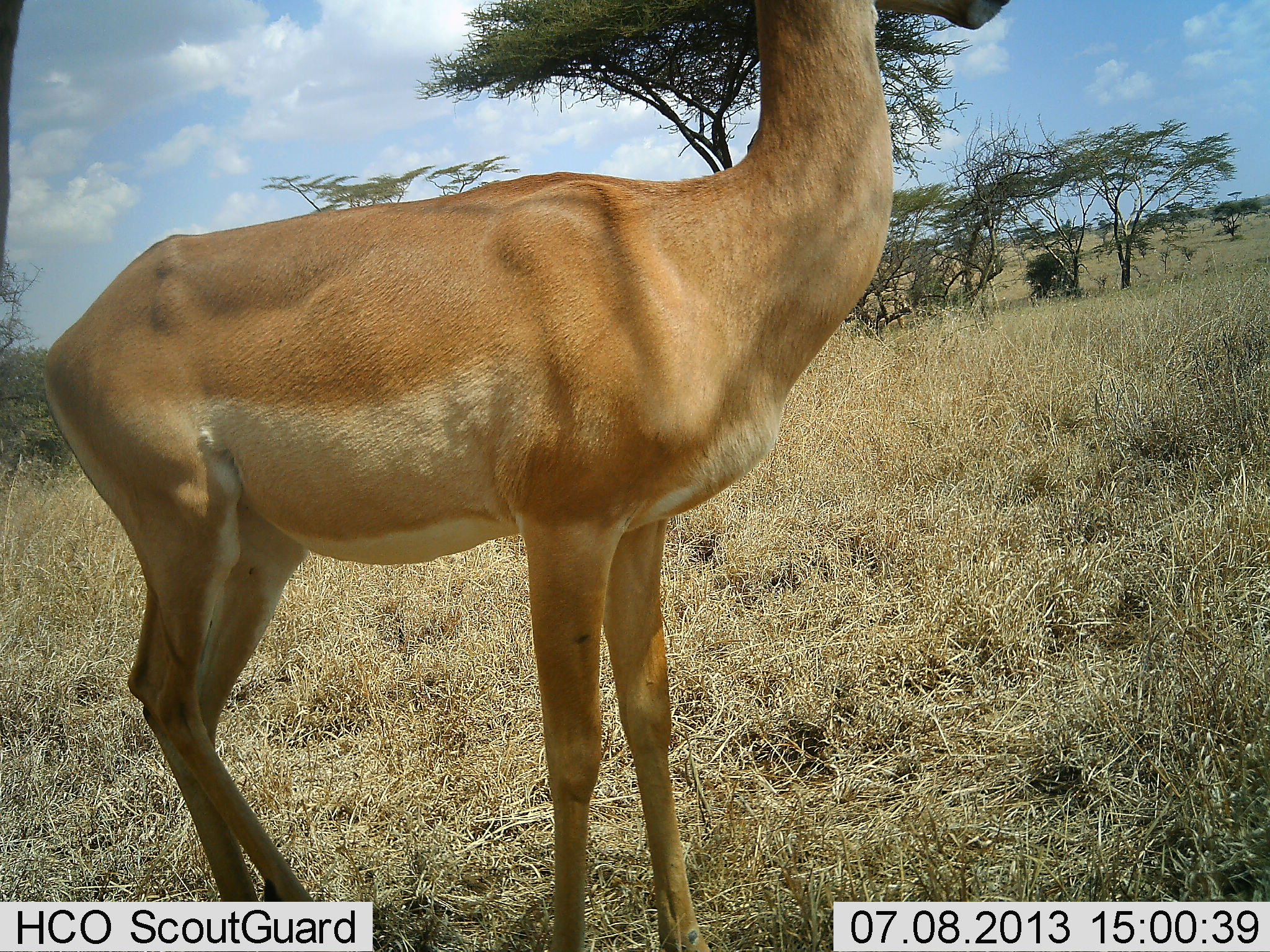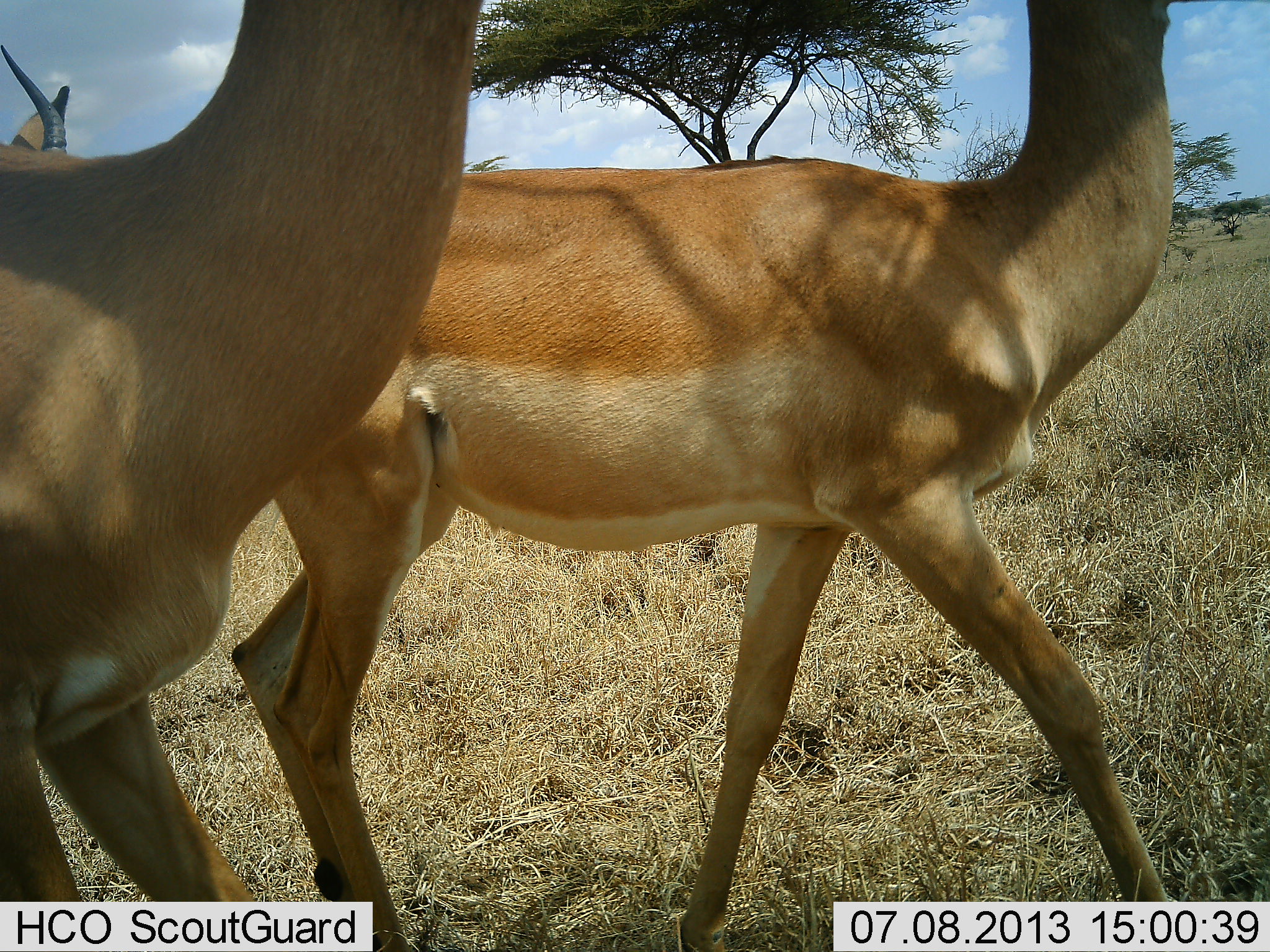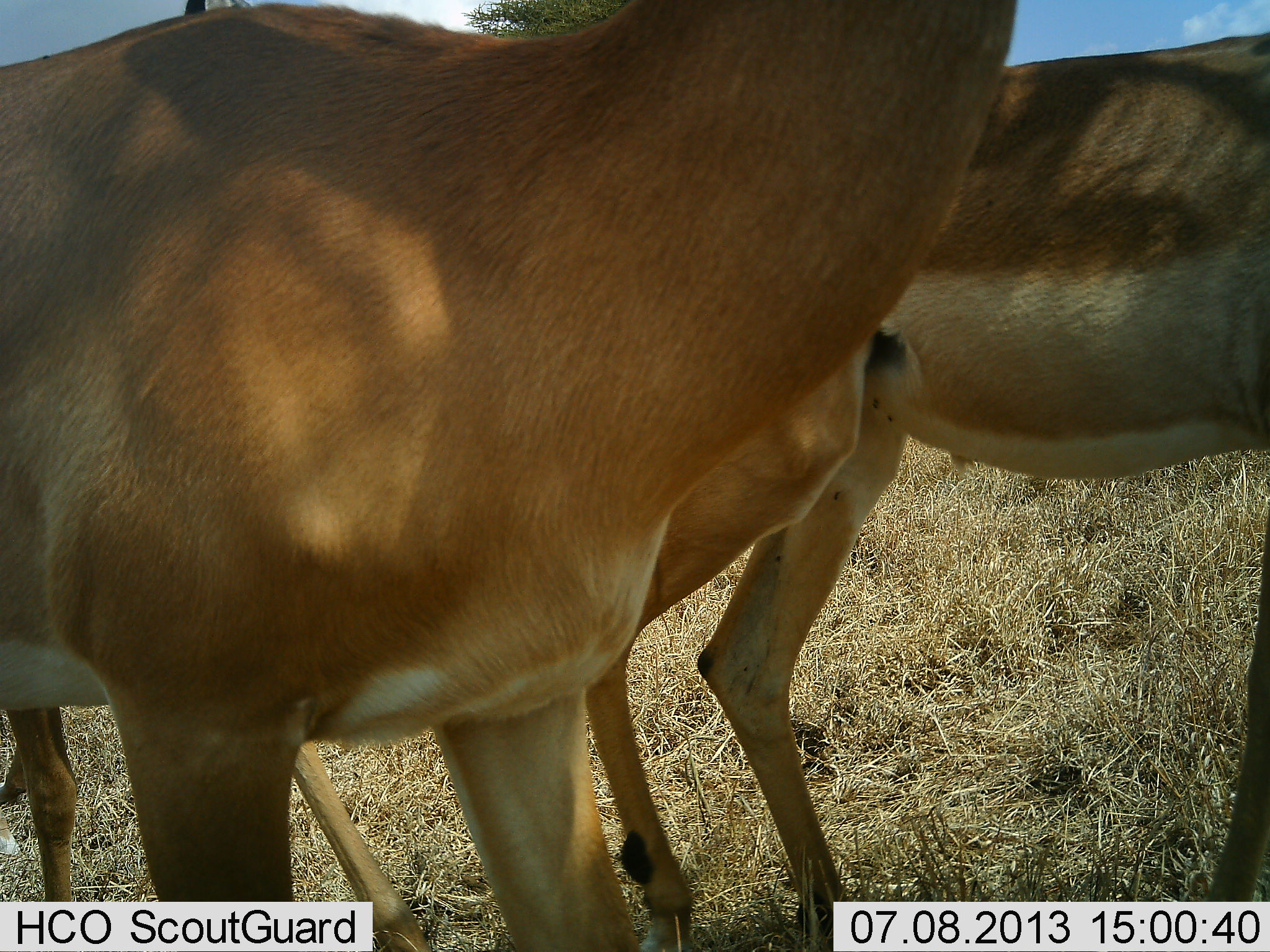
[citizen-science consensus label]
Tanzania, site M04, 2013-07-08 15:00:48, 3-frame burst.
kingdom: Animalia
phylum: Chordata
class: Mammalia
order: Artiodactyla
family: Bovidae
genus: Aepyceros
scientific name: Aepyceros melampus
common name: impala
Impala (Aepyceros melampus), count 3. Behavior (volunteer vote fractions): standing 10%, resting 0%, moving 100%, interacting 0%. Young present (vote fraction): 0%. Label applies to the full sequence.